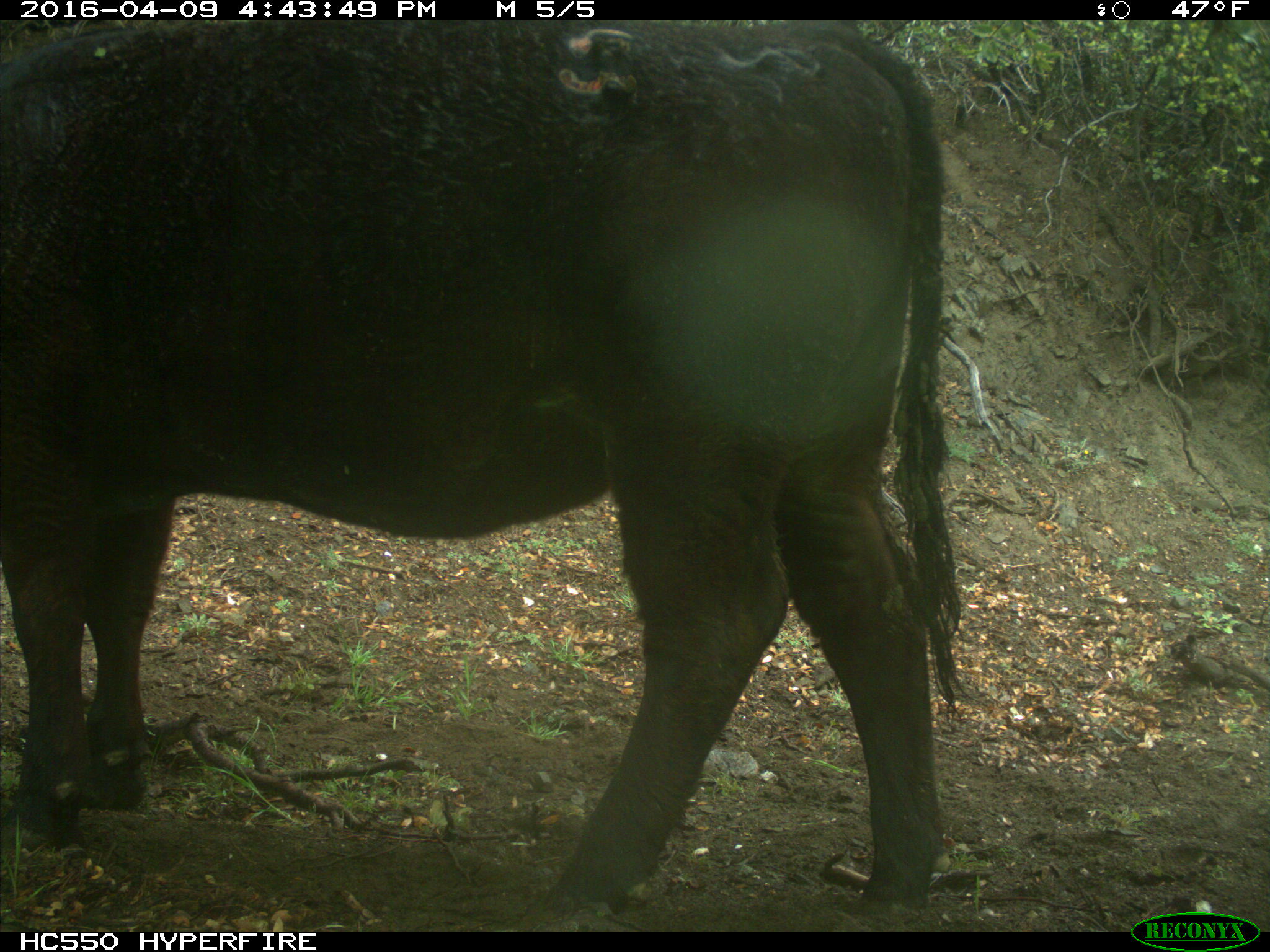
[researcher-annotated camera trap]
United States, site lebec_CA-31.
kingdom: Animalia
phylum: Chordata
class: Mammalia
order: Artiodactyla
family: Bovidae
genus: Bos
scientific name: Bos taurus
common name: domestic cow